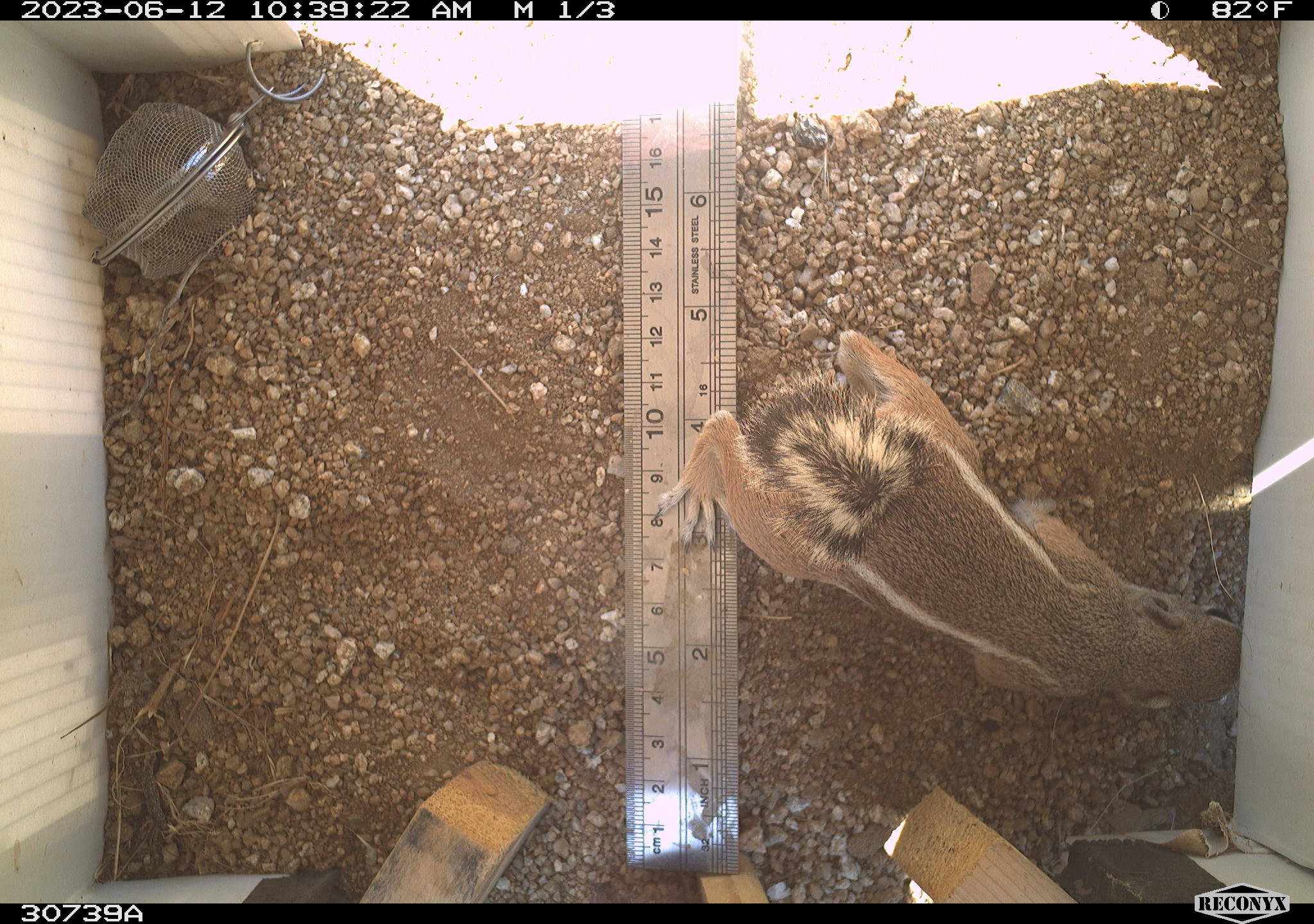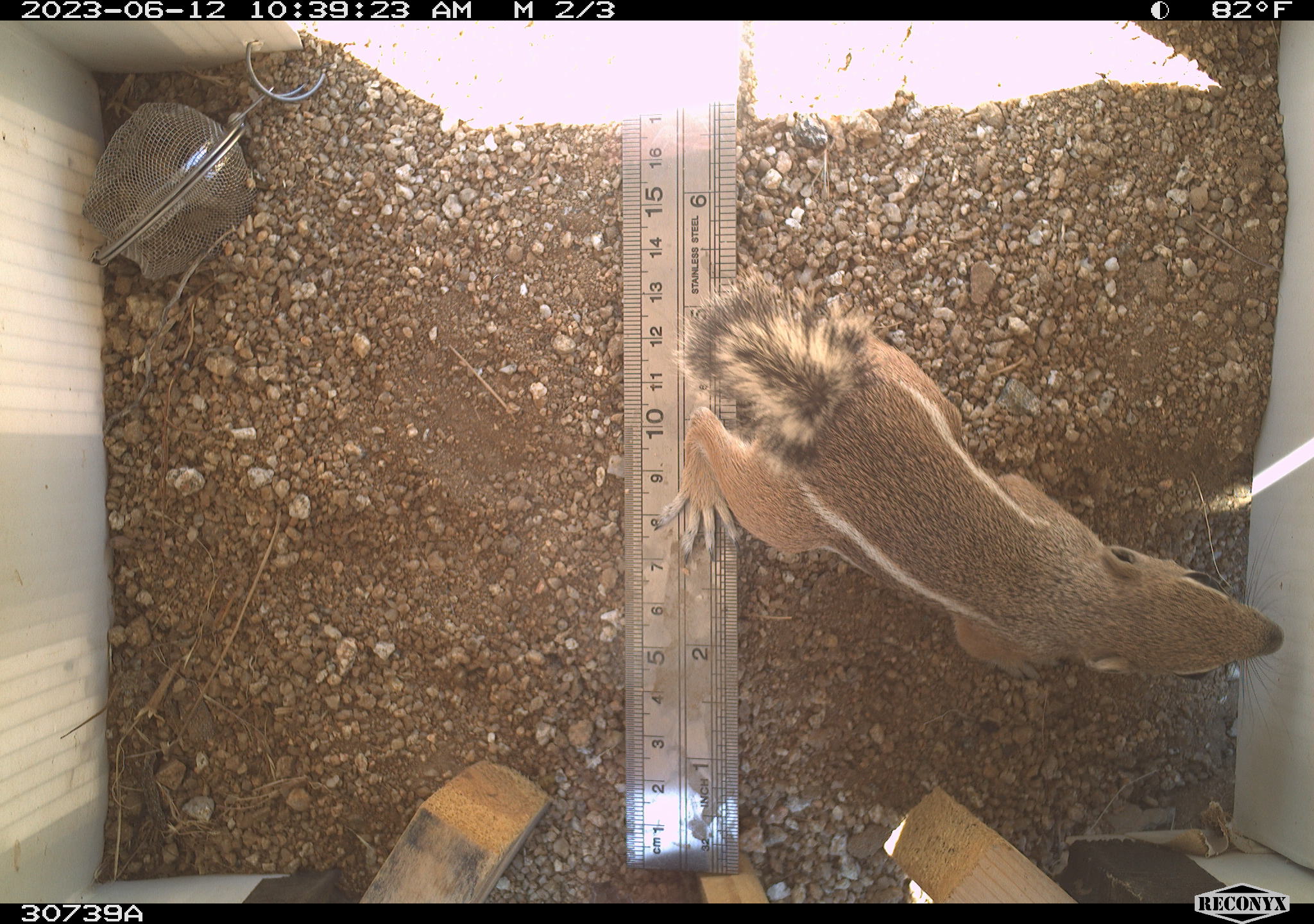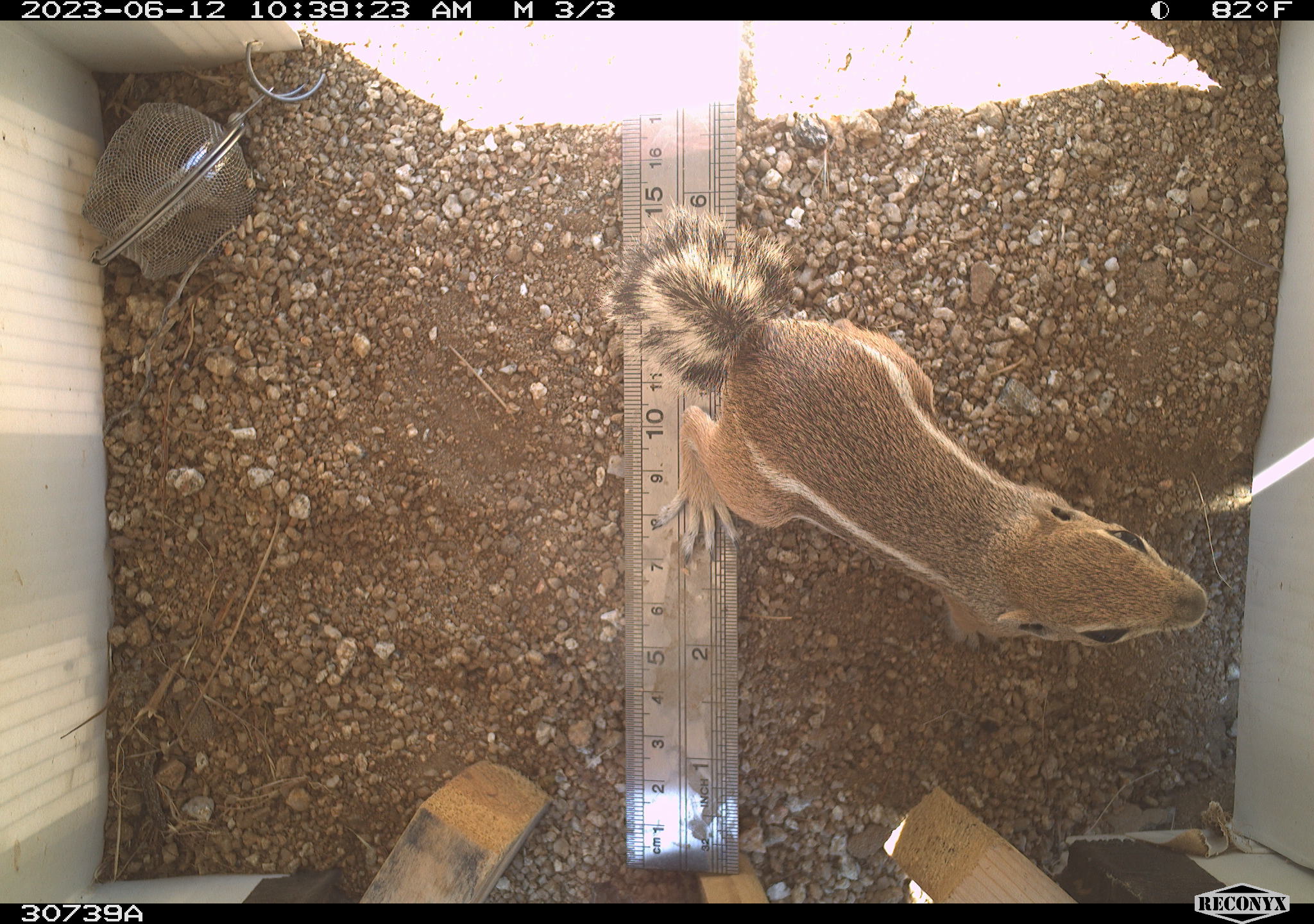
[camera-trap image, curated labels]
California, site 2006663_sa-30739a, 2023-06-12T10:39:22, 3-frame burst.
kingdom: Animalia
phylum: Chordata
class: Mammalia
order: Rodentia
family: Sciuridae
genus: Ammospermophilus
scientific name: Ammospermophilus leucurus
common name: white-tailed antelope squirrel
White-tailed antelope squirrel (Ammospermophilus leucurus).